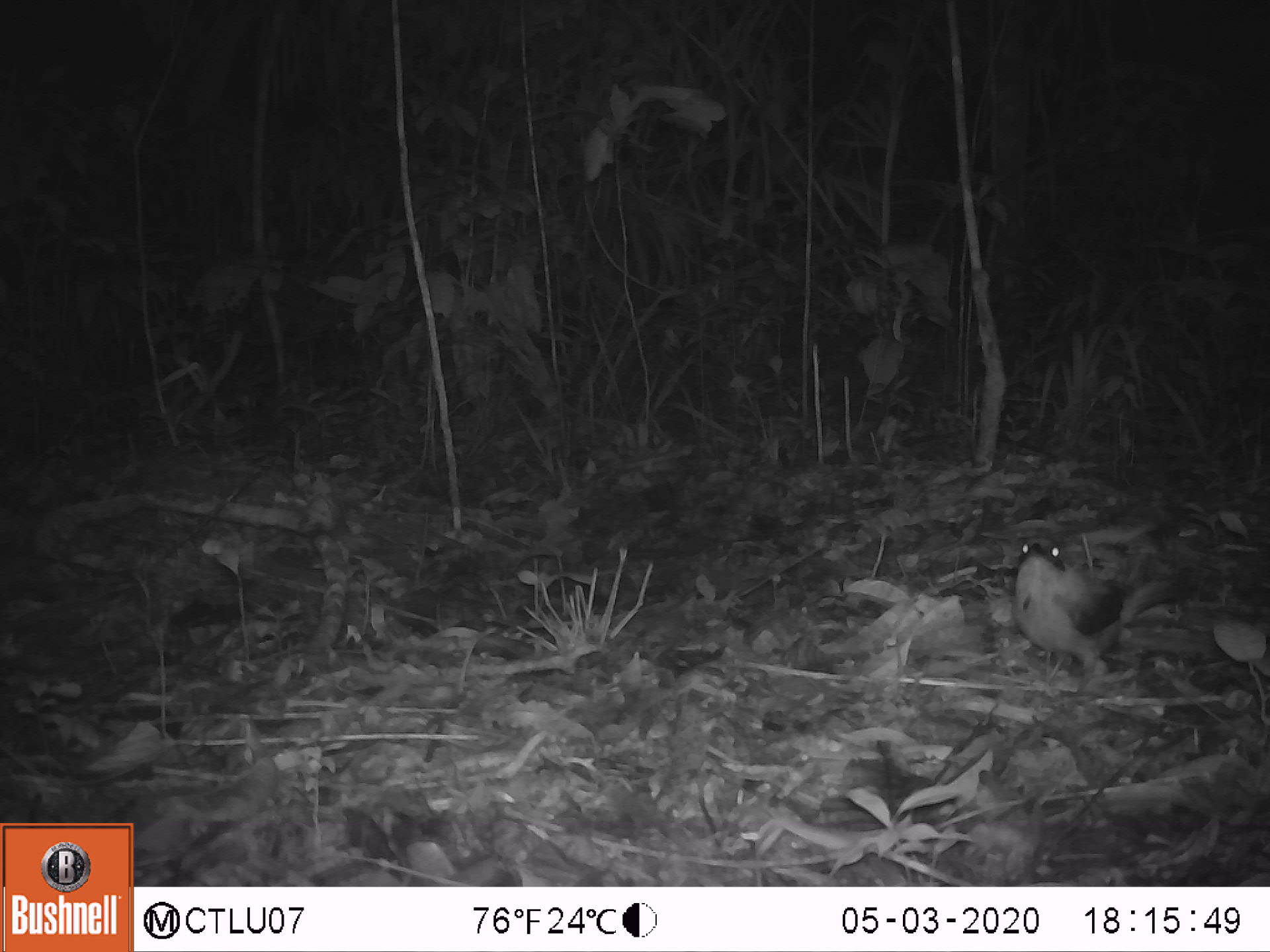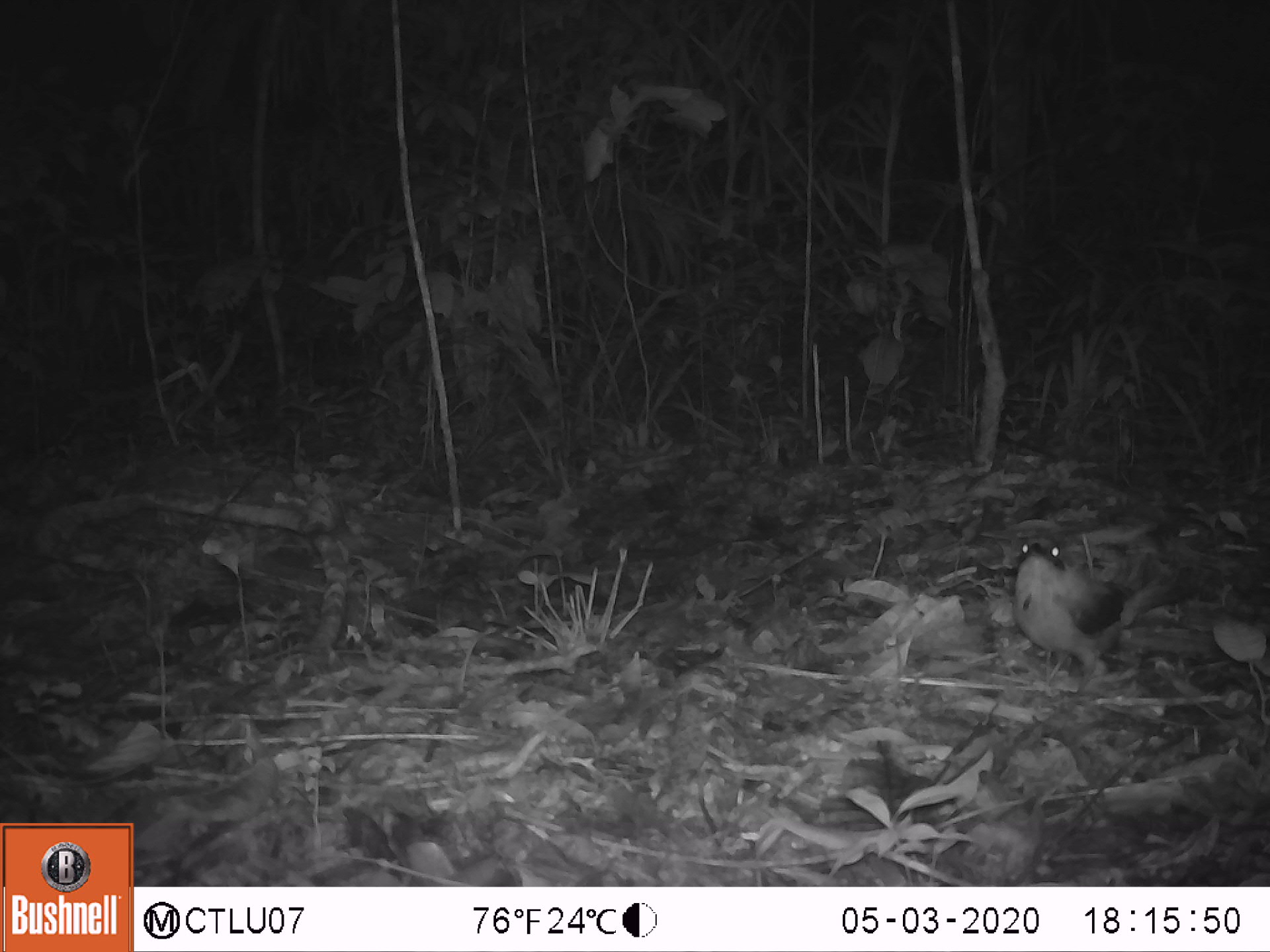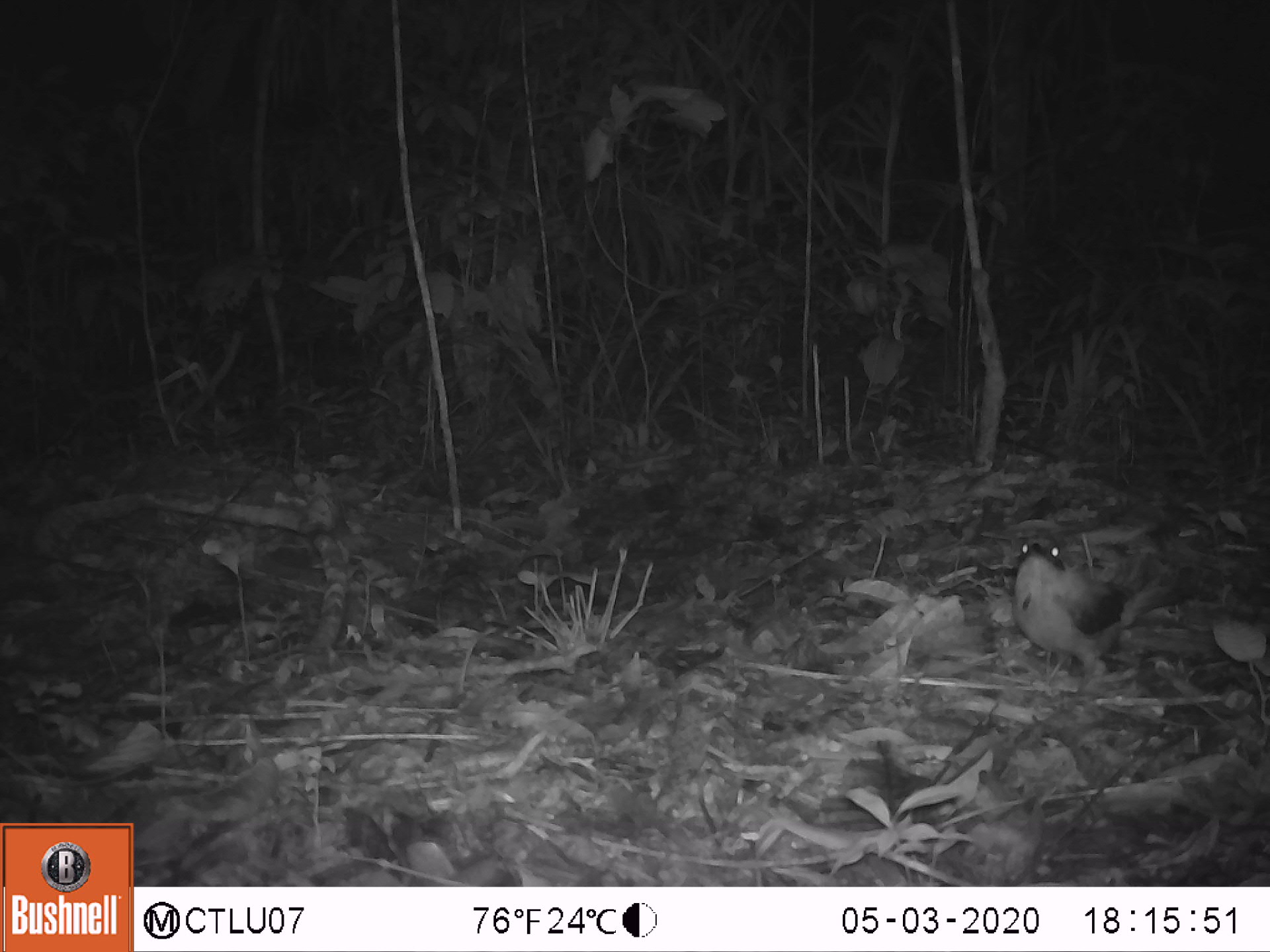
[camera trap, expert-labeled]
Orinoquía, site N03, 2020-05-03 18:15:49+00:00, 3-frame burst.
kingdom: Animalia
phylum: Chordata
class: Aves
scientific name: Aves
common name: bird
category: unknown bird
Unknown bird (bird) (Aves).